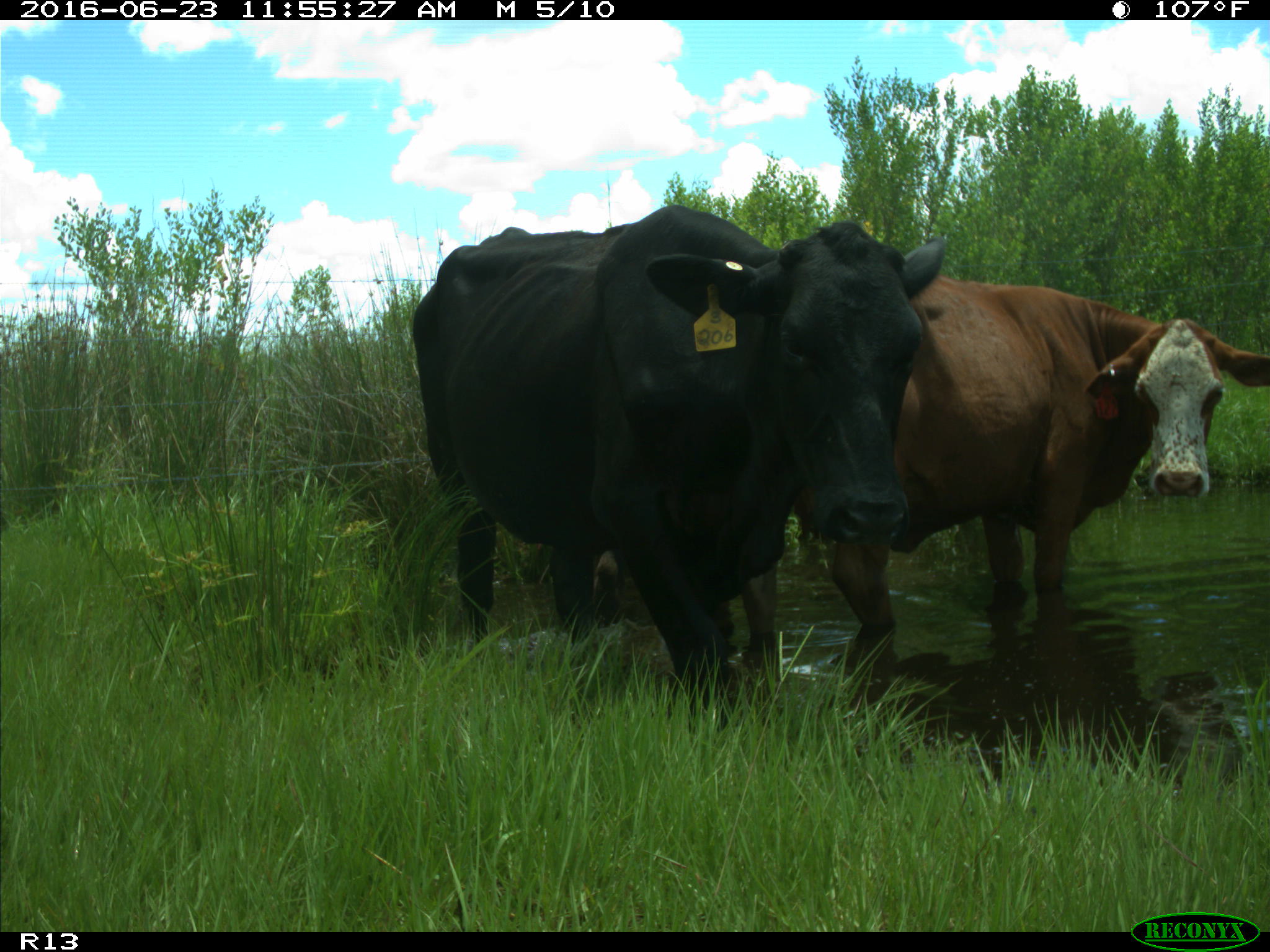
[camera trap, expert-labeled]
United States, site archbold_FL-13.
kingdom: Animalia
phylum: Chordata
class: Mammalia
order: Artiodactyla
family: Bovidae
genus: Bos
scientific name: Bos taurus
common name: domestic cow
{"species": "Bos taurus (domestic cow)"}